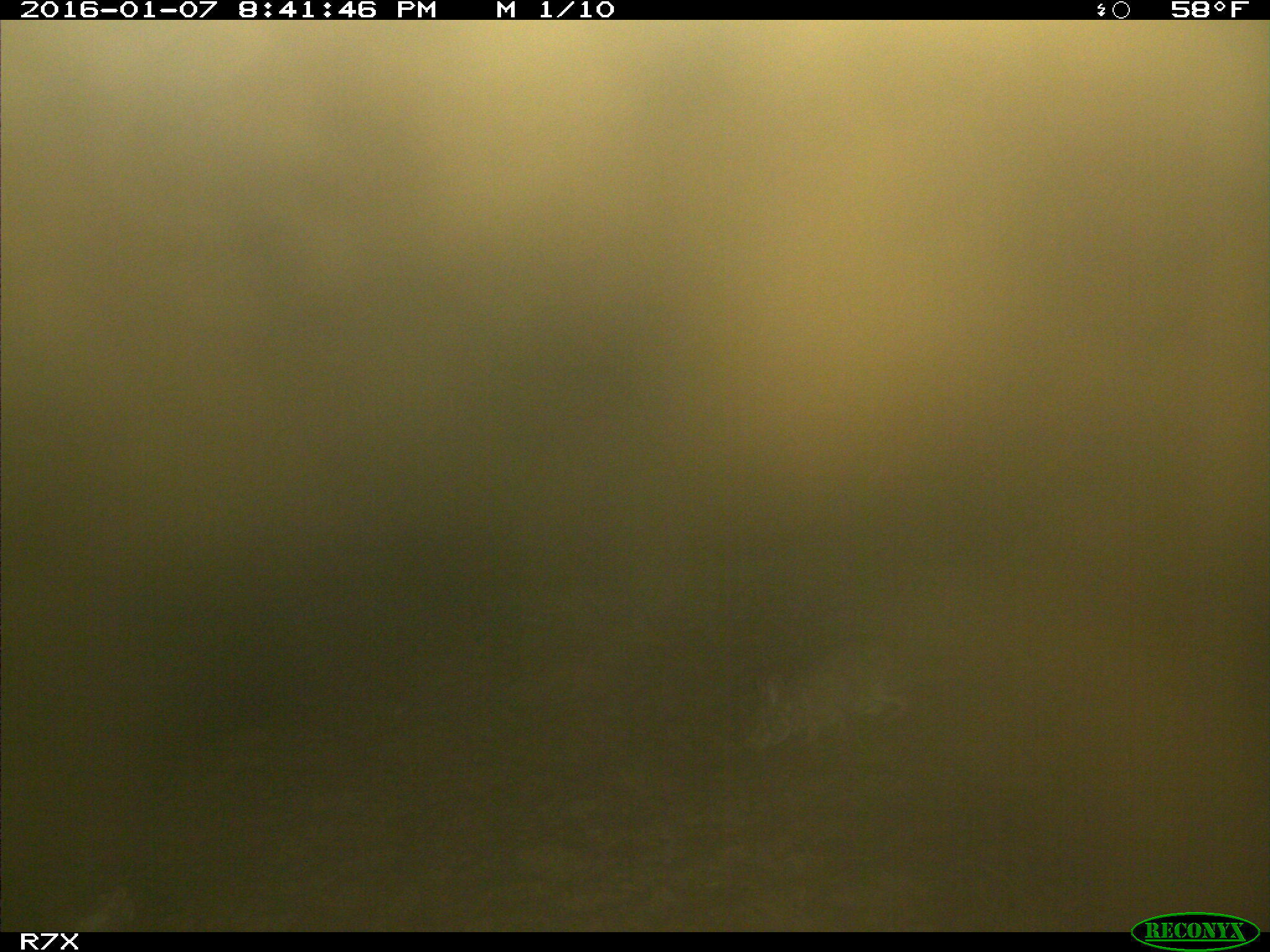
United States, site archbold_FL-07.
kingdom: Animalia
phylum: Chordata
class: Mammalia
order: Lagomorpha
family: Leporidae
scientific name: Leporidae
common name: rabbits and hares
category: unidentified rabbit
Unidentified rabbit (rabbits and hares) (Leporidae).